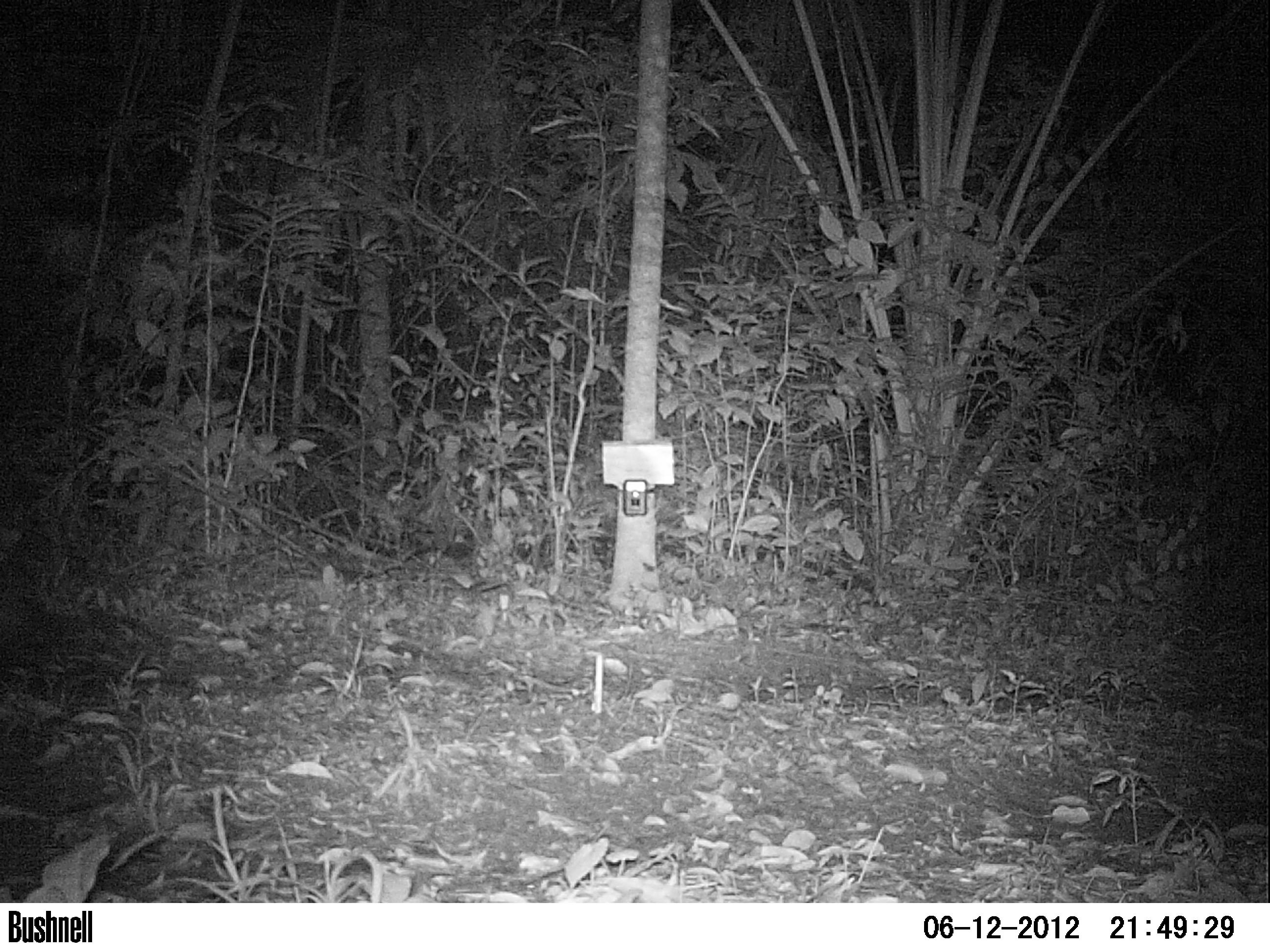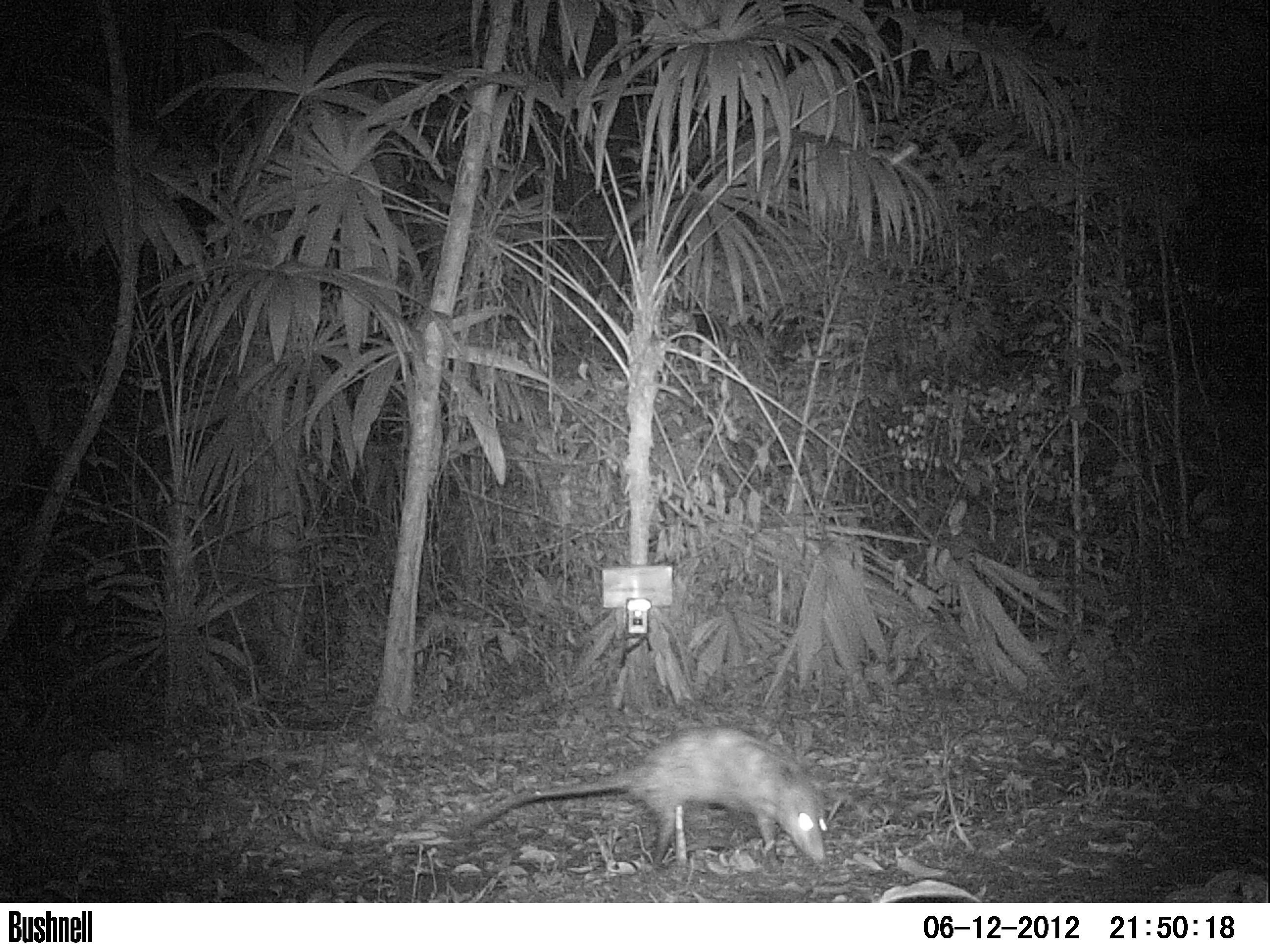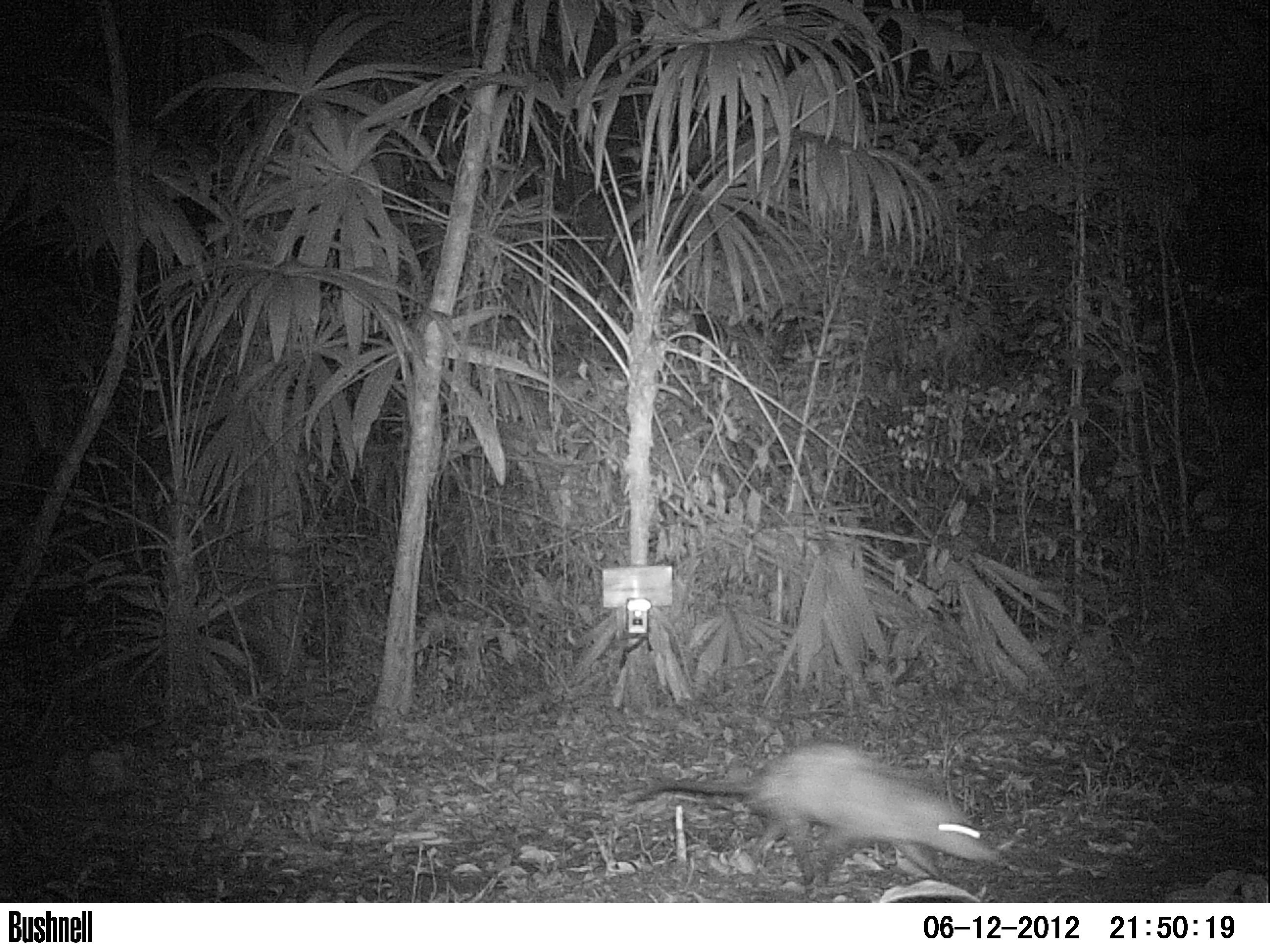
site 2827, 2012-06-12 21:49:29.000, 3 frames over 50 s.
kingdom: Animalia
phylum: Chordata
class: Mammalia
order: Didelphimorphia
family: Didelphidae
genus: Didelphis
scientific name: Didelphis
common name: american opossums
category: didelphis sp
Didelphis sp (american opossums) (Didelphis), count 1, age adult.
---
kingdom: Animalia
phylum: Chordata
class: Mammalia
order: Didelphimorphia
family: Didelphidae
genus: Didelphis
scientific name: Didelphis virginiana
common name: virginia opossum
Didelphis virginiana (virginia opossum), count 1, age adult.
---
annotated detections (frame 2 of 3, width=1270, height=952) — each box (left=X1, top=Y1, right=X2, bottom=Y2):
didelphis virginiana: (left=467, top=725, right=827, bottom=874)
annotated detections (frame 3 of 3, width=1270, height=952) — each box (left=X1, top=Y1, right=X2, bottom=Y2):
didelphis virginiana: (left=626, top=739, right=1000, bottom=896)